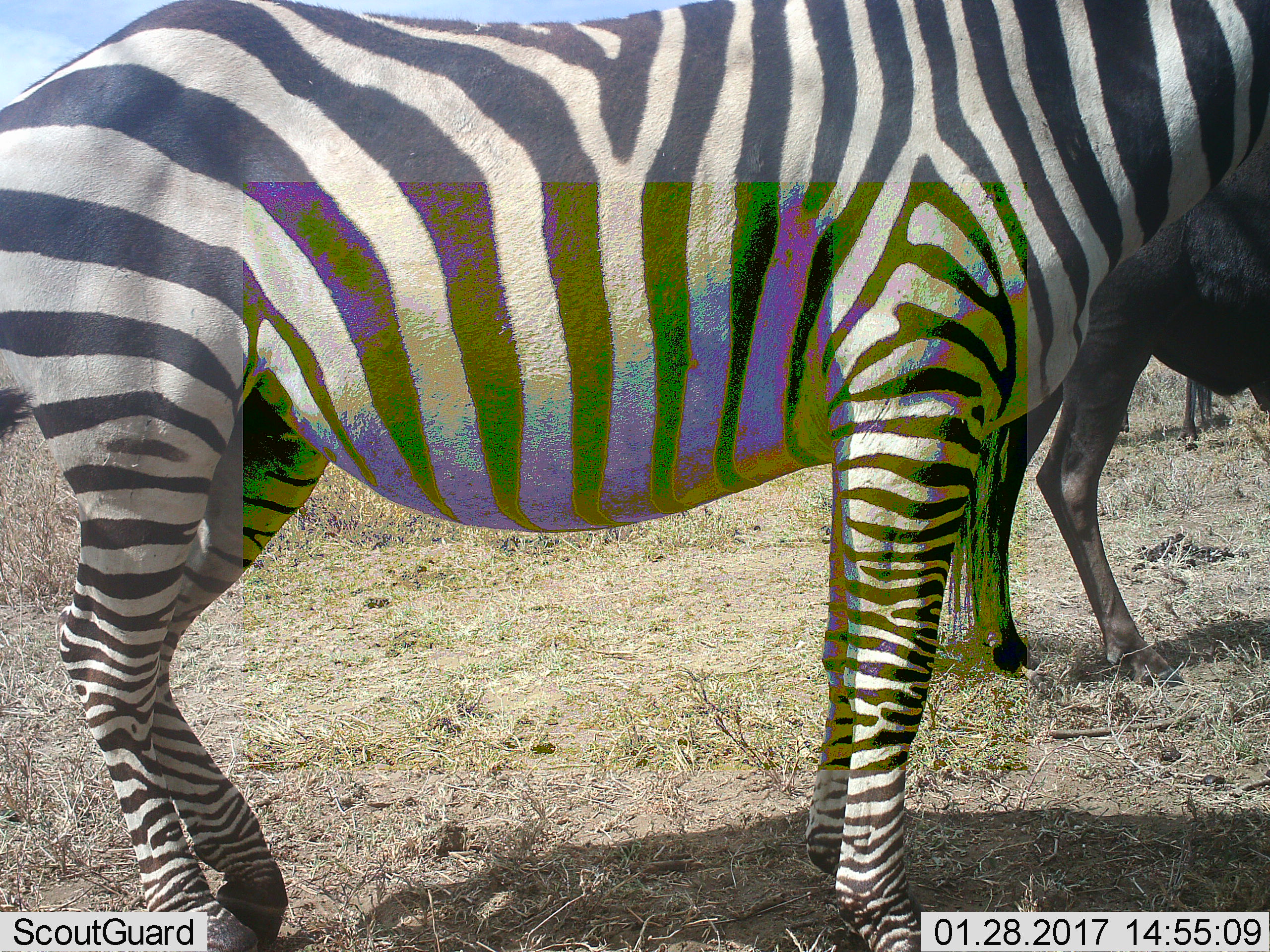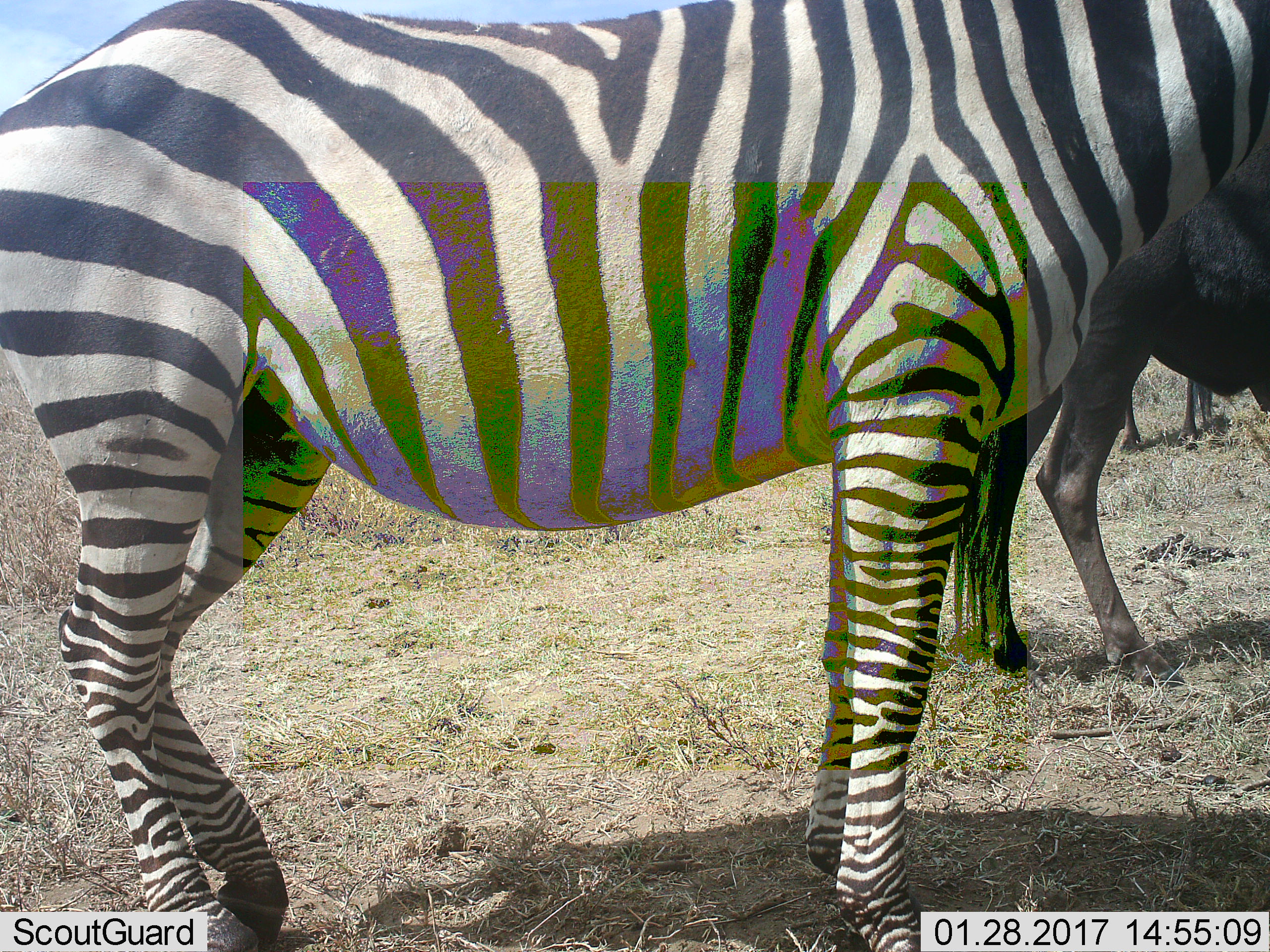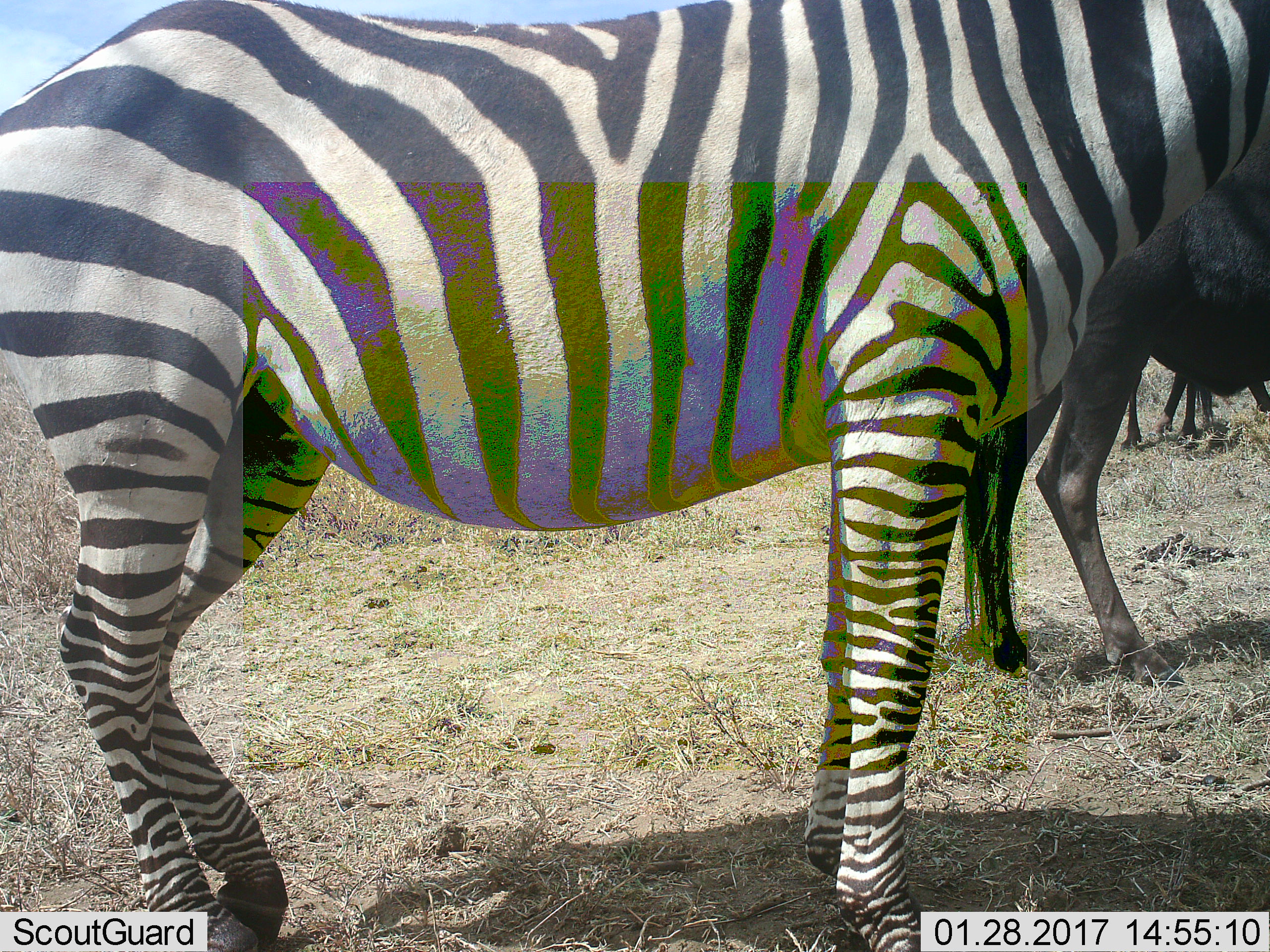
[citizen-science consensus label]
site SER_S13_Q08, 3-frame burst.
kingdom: Animalia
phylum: Chordata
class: Mammalia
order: Artiodactyla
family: Bovidae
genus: Connochaetes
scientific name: Connochaetes taurinus taurinus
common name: blue wildebeest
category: wildebeestblue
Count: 2.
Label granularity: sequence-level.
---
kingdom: Animalia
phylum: Chordata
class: Mammalia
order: Perissodactyla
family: Equidae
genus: Equus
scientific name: Equus quagga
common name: plains zebra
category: zebraplains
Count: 1.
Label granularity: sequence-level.